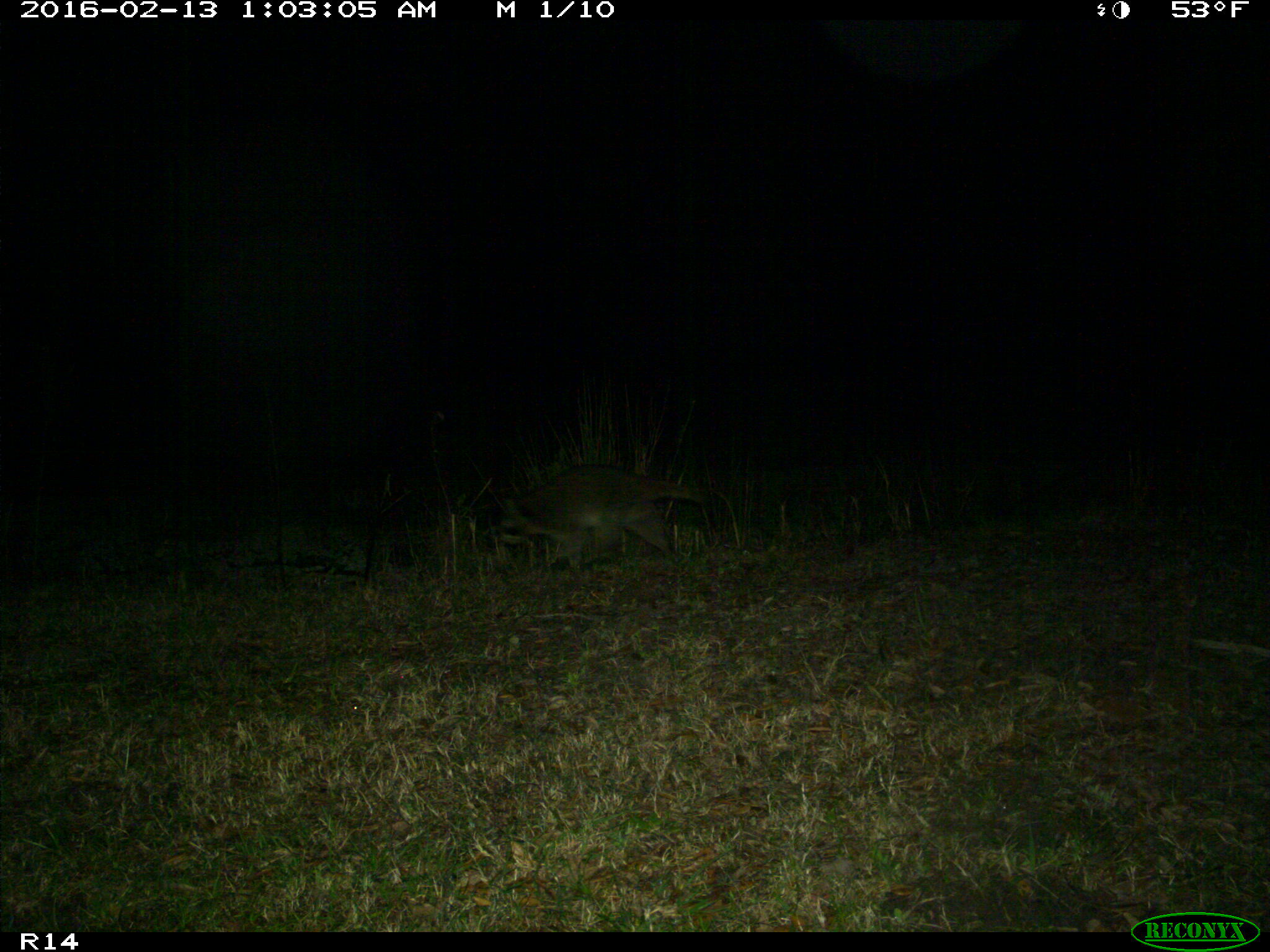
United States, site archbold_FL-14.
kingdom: Animalia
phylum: Chordata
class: Mammalia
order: Carnivora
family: Procyonidae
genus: Procyon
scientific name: Procyon lotor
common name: common raccoon